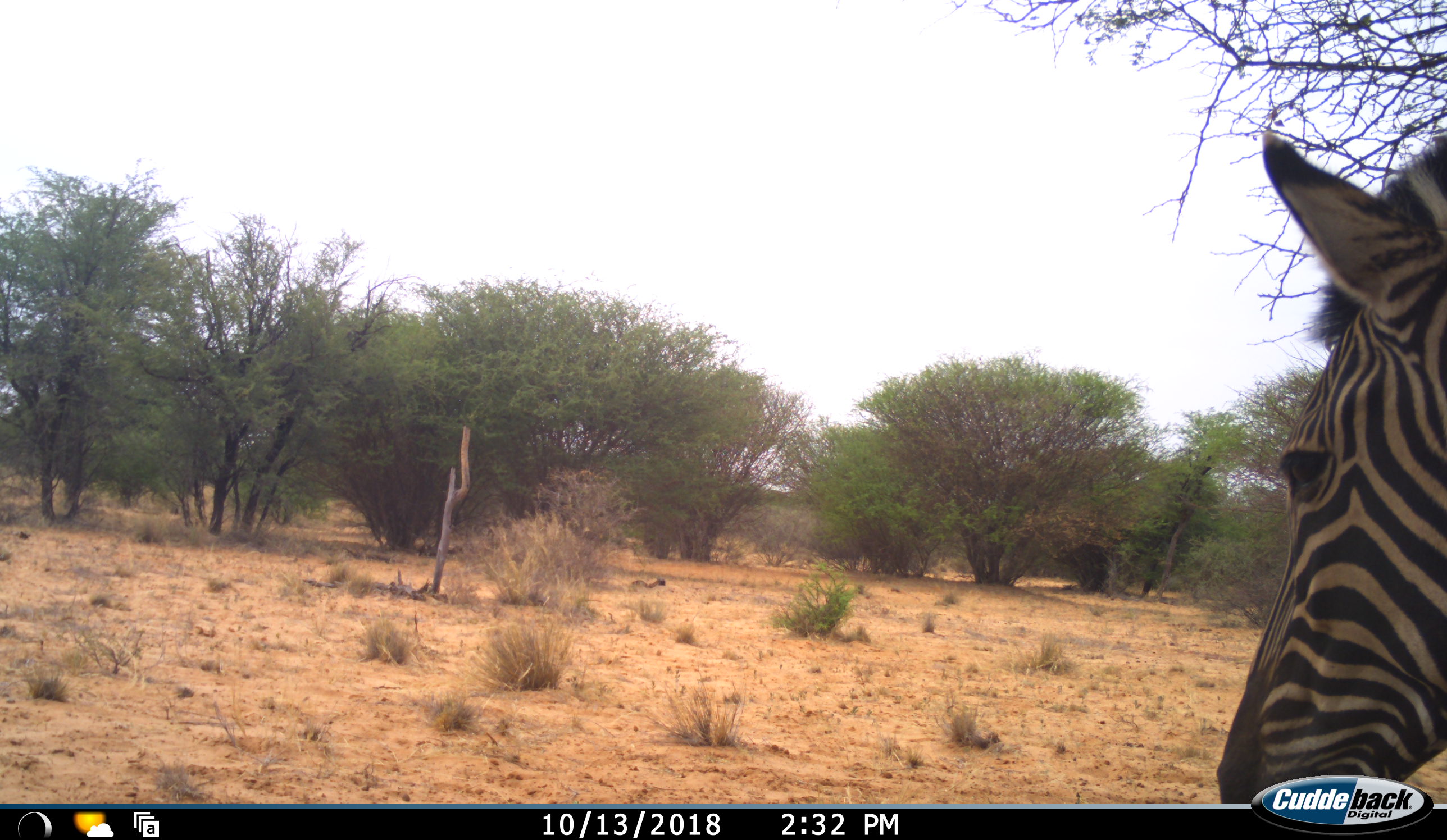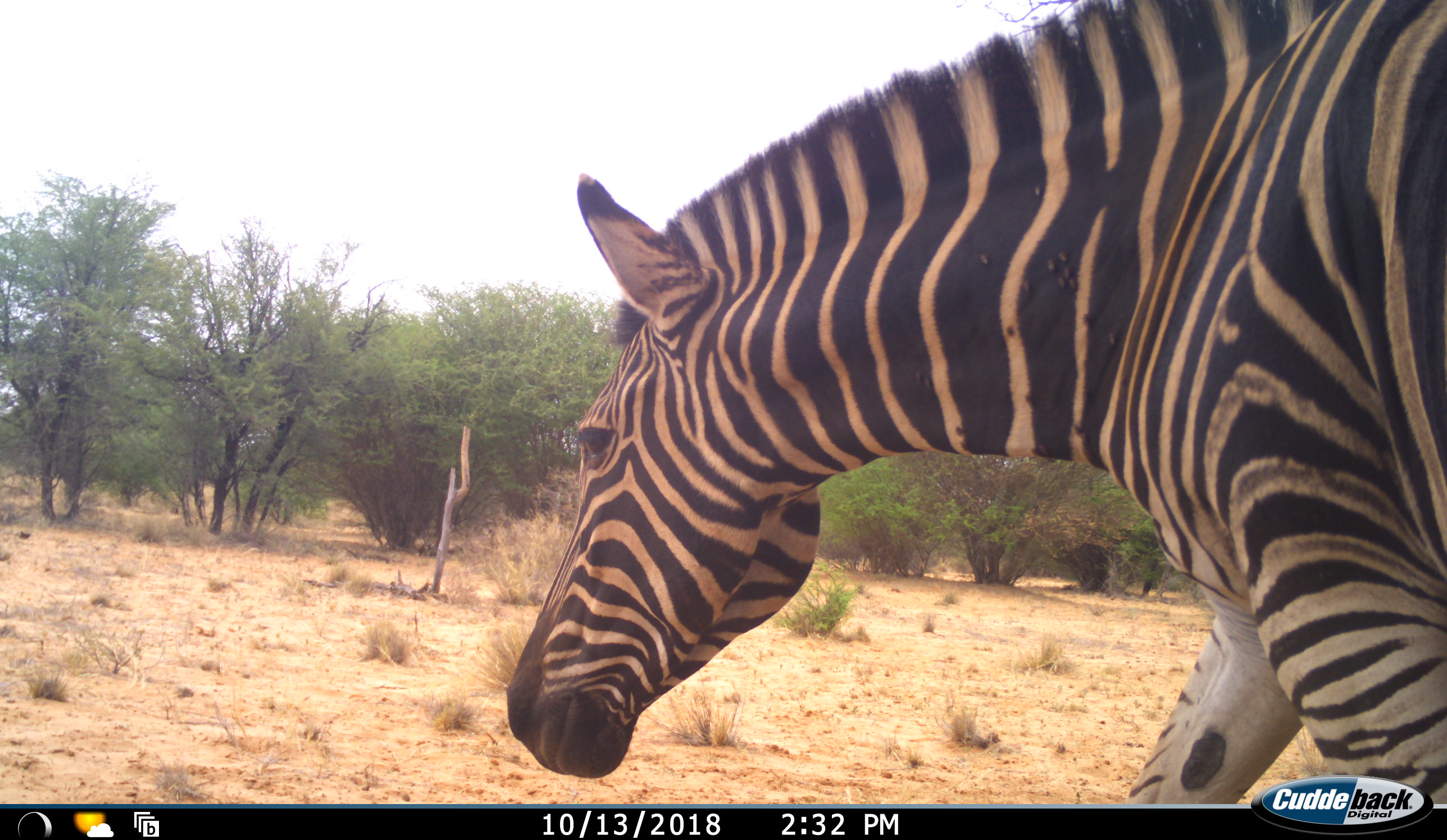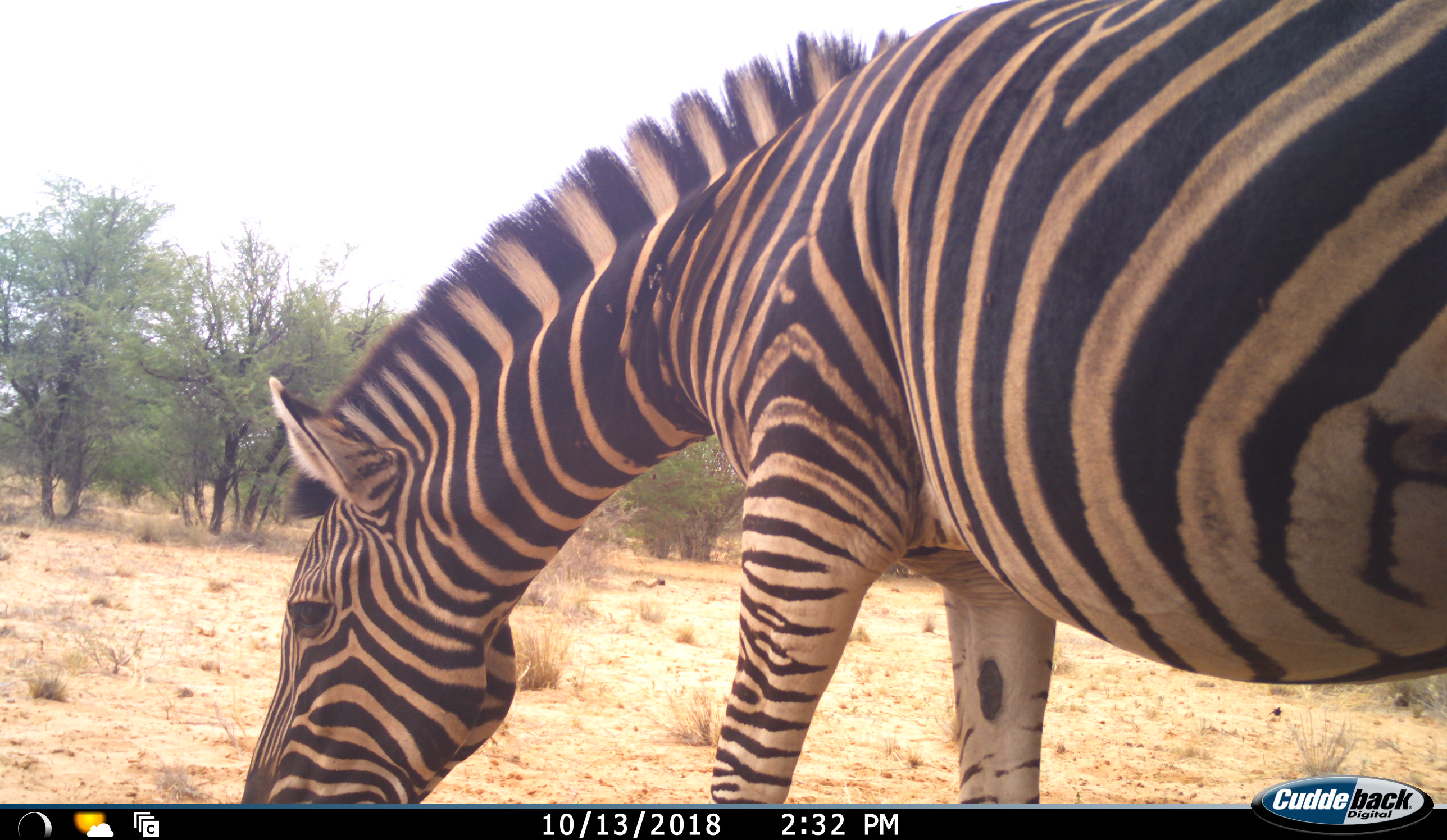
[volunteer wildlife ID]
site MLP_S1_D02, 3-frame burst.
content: unidentified animal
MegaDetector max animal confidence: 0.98